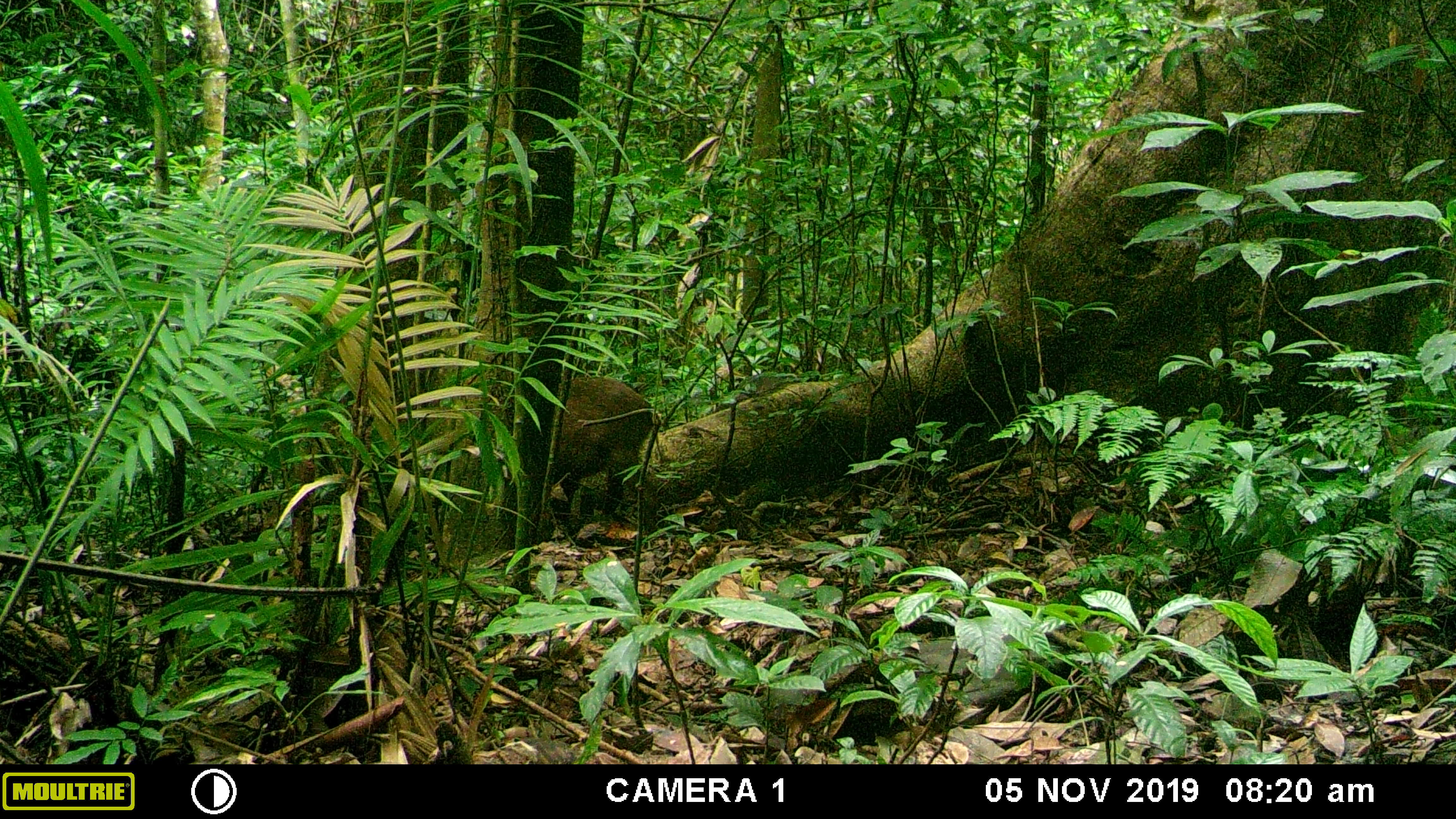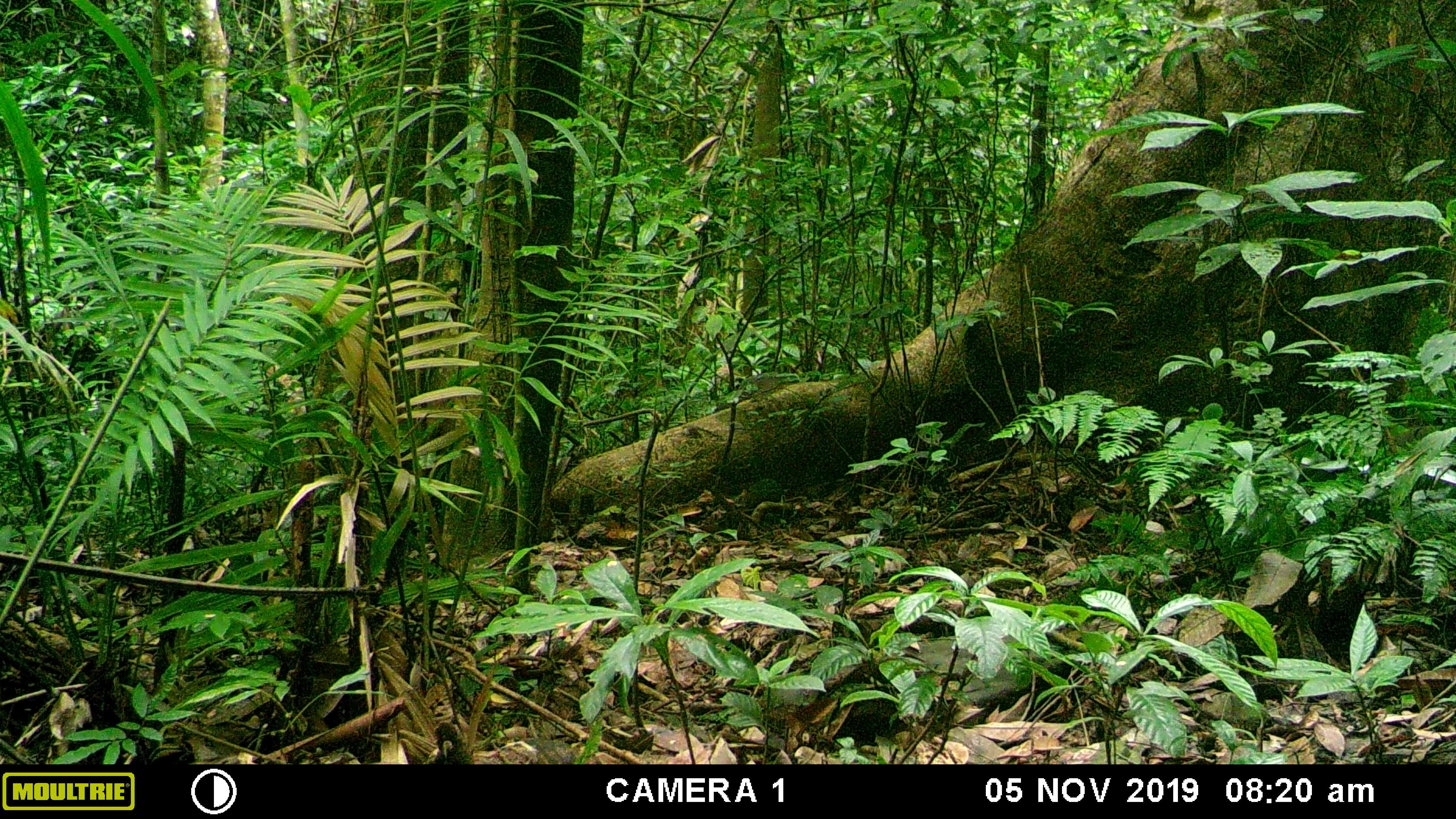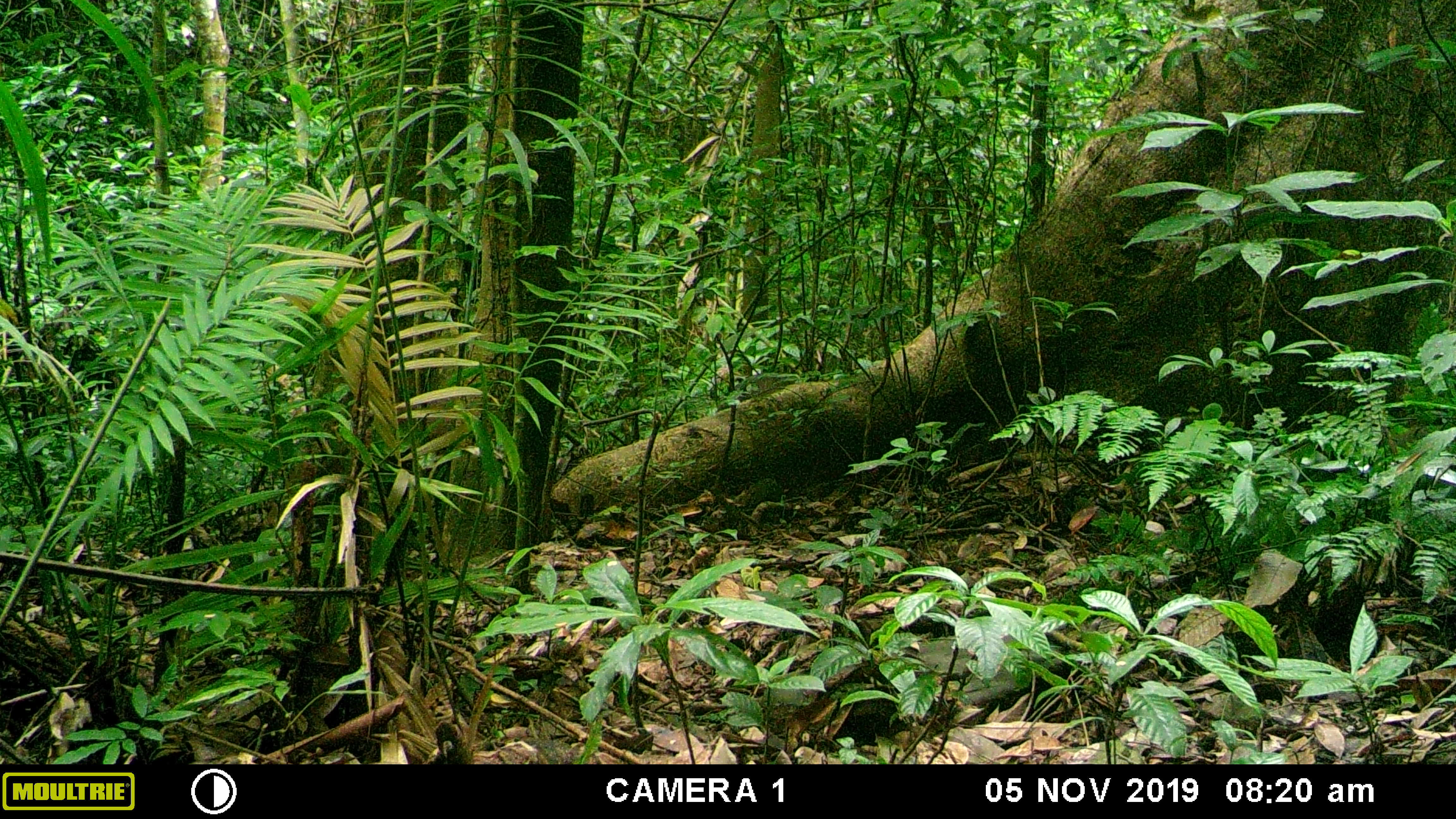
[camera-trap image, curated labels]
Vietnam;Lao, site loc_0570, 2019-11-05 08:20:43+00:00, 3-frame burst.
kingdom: Animalia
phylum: Chordata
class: Mammalia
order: Artiodactyla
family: Suidae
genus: Sus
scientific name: Sus scrofa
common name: eurasian wild pig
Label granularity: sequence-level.